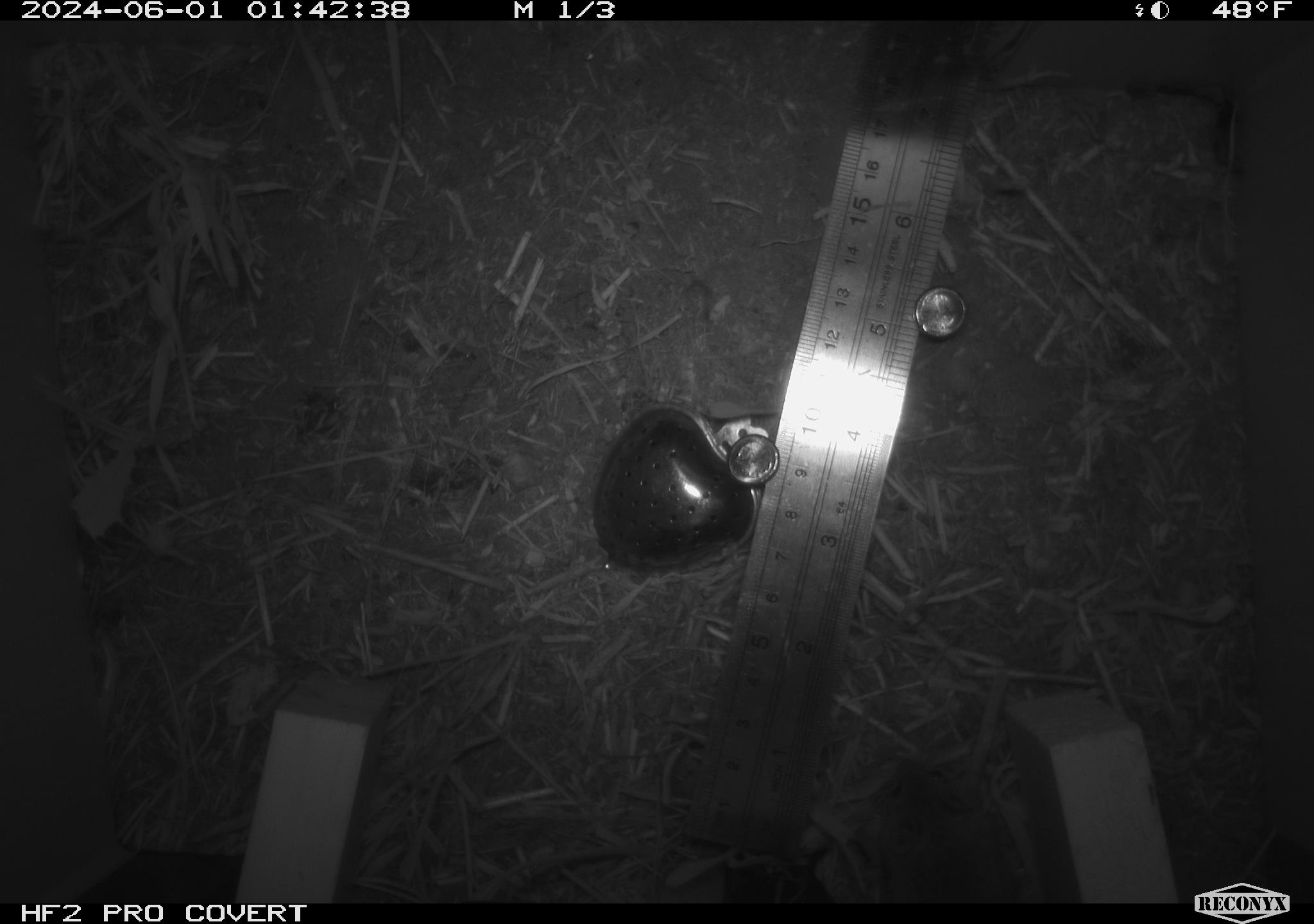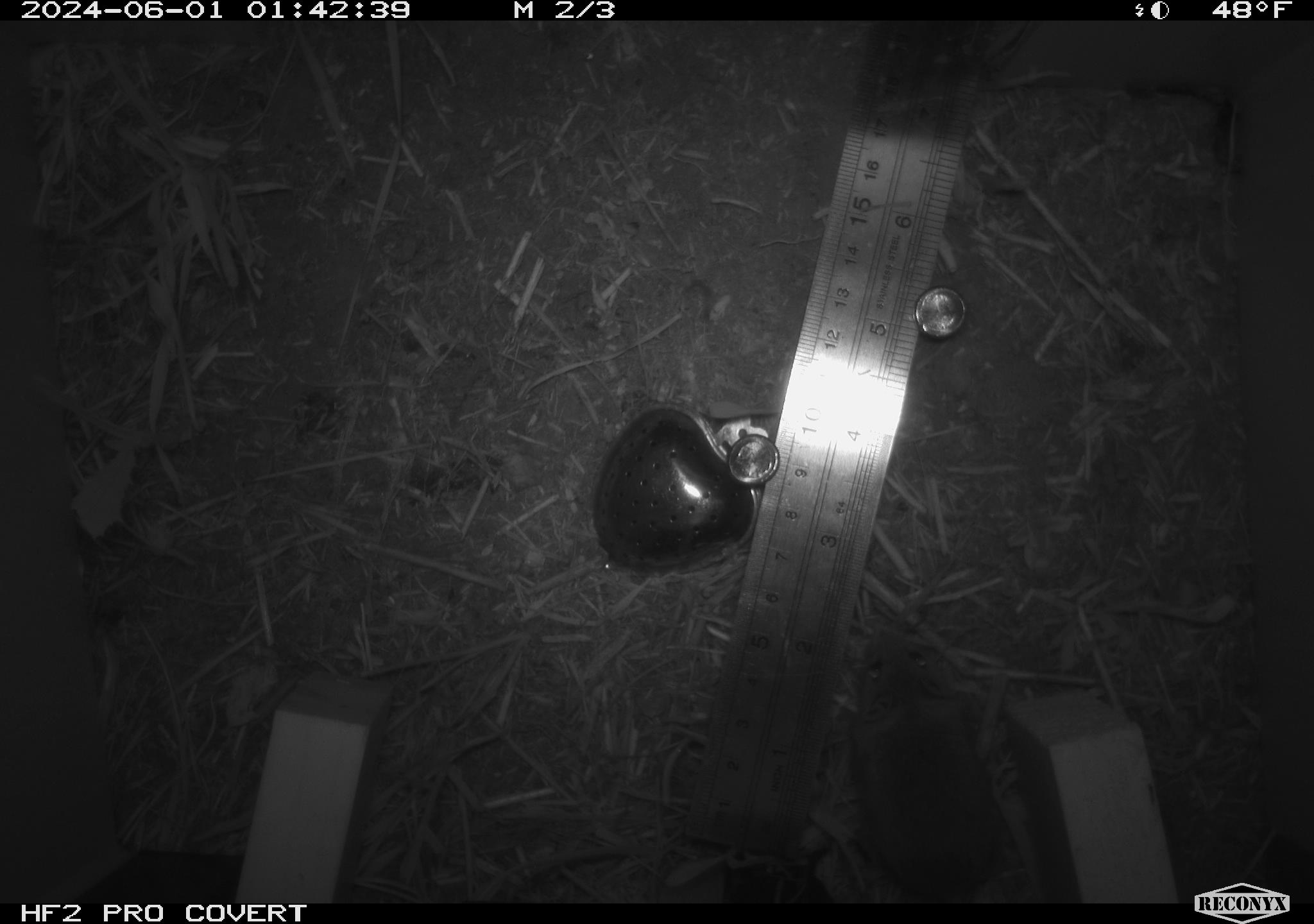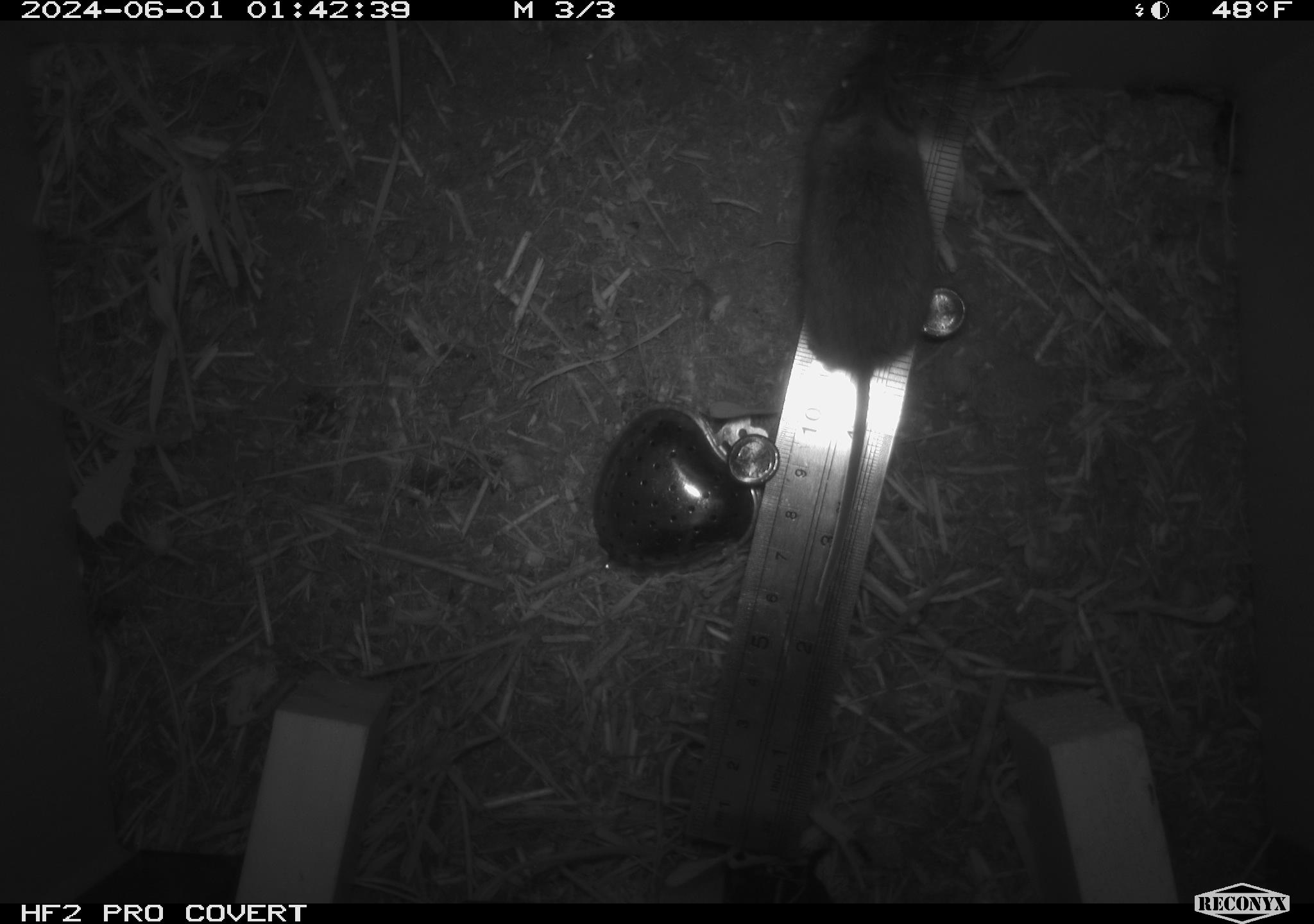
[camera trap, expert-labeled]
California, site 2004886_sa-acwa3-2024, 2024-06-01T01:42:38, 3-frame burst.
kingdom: Animalia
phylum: Chordata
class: Mammalia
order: Rodentia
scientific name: Rodentia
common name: mouse species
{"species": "mouse species (Rodentia)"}